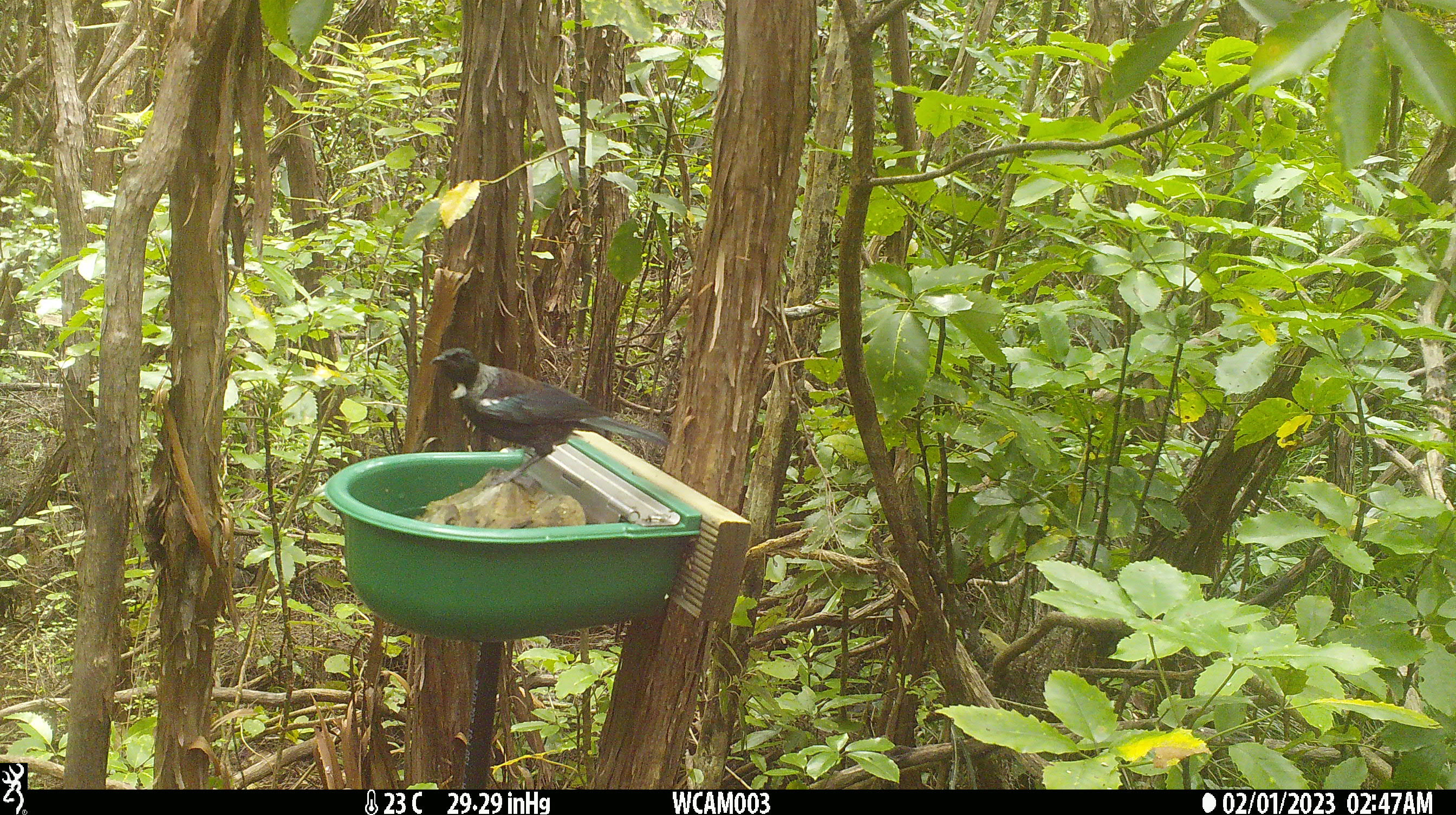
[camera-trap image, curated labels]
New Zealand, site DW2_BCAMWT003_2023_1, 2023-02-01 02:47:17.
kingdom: Animalia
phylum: Chordata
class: Aves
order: Passeriformes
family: Meliphagidae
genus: Prosthemadera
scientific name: Prosthemadera novaeseelandiae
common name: tui